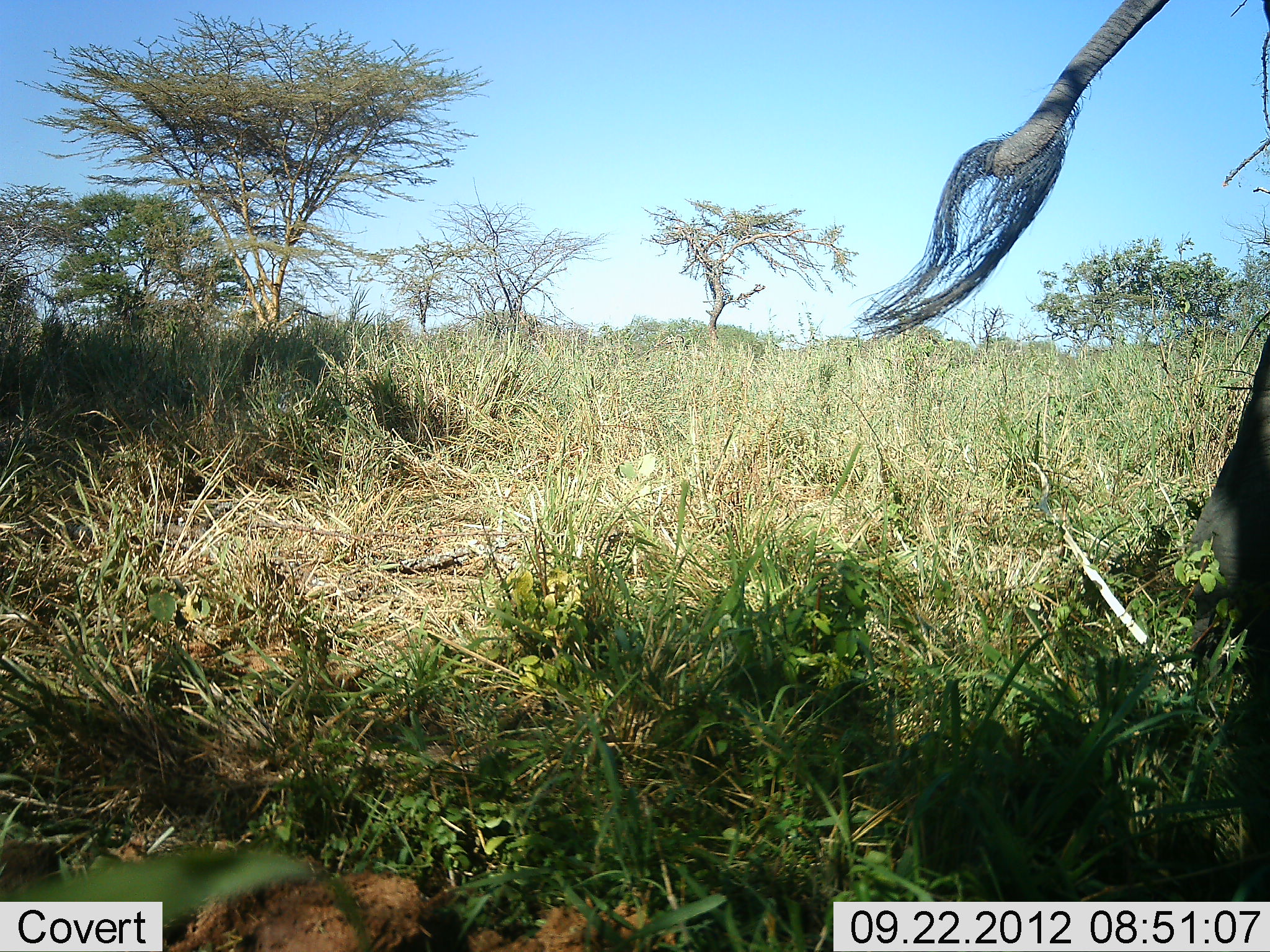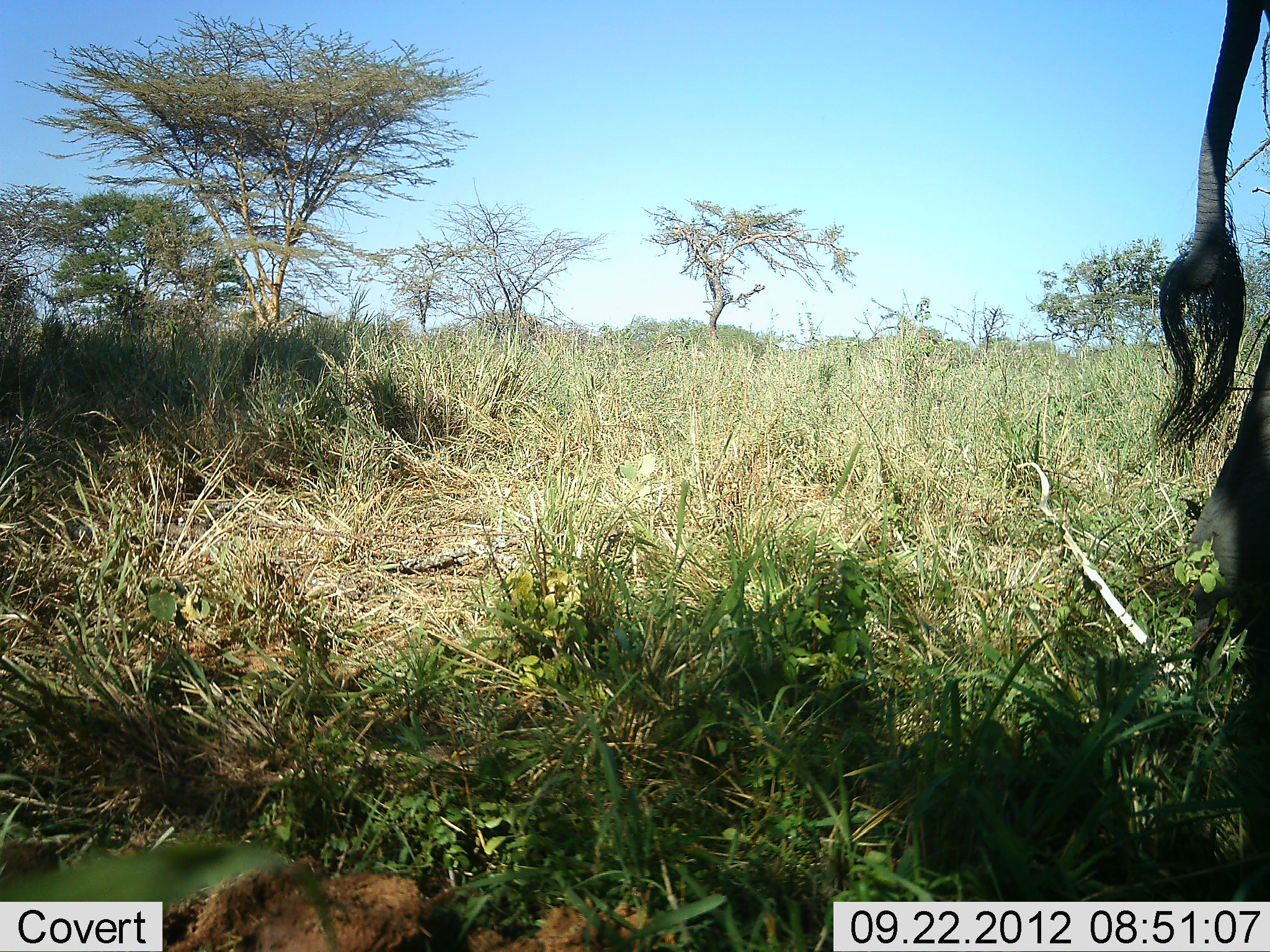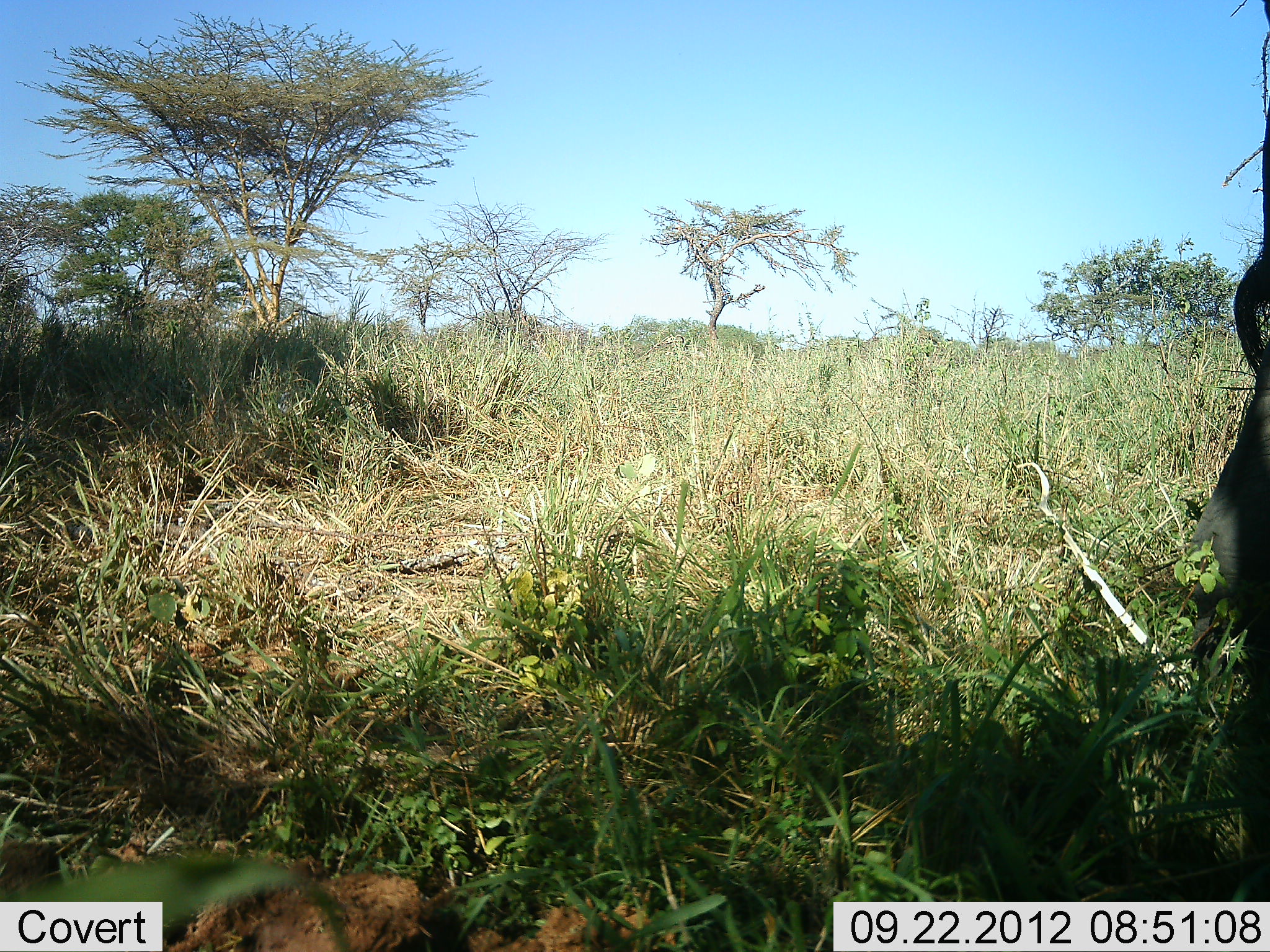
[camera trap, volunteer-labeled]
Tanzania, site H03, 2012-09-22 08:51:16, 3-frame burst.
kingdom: Animalia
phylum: Chordata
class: Mammalia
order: Proboscidea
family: Elephantidae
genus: Loxodonta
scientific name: Loxodonta africana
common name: african bush elephant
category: elephant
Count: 1.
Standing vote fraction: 100%.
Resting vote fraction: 0%.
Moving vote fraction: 0%.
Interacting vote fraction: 0%.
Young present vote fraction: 0%.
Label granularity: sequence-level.